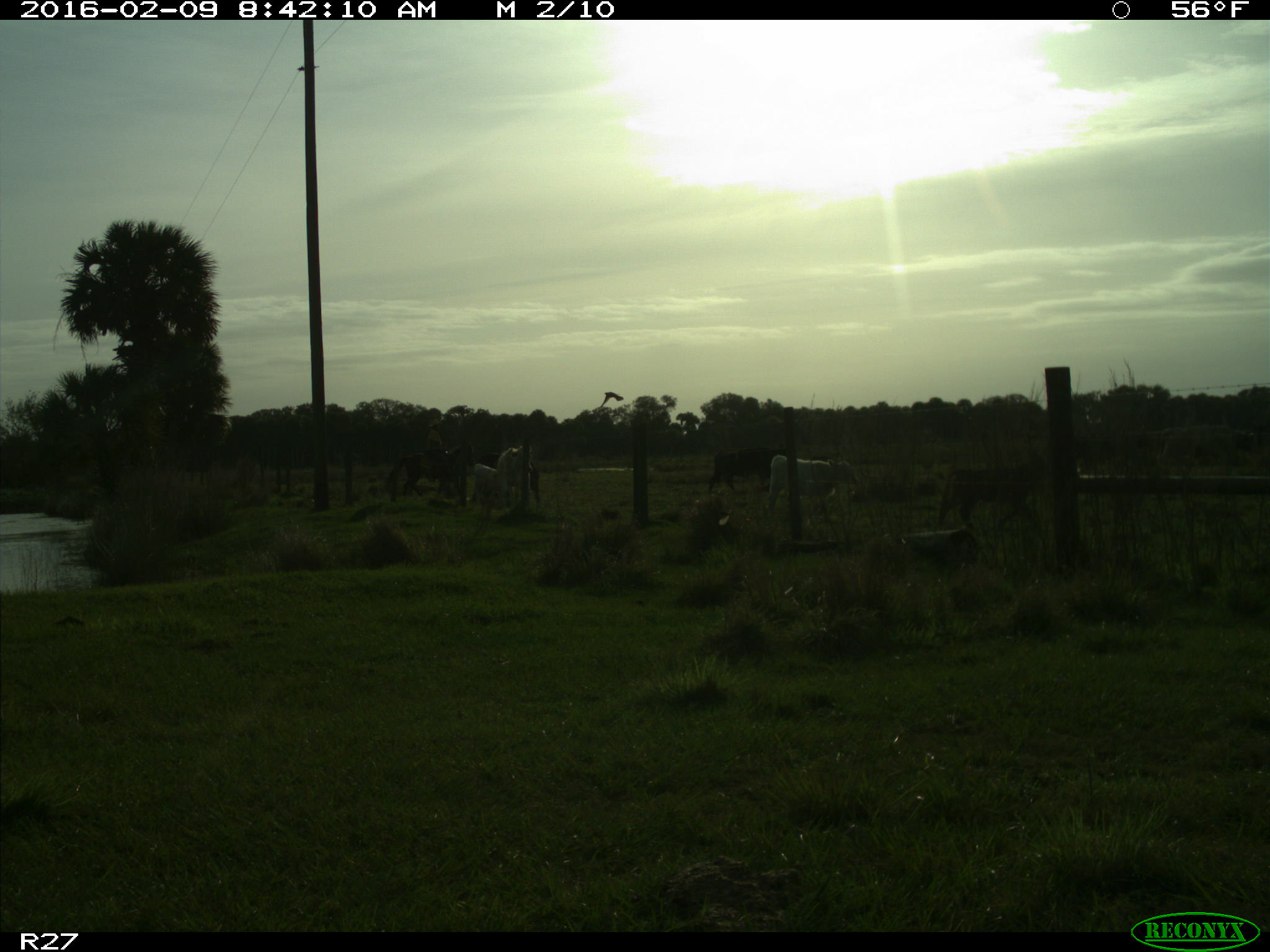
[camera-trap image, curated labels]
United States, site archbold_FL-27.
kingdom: Animalia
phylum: Chordata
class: Mammalia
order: Artiodactyla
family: Bovidae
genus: Bos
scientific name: Bos taurus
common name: domestic cow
Bos taurus (domestic cow).